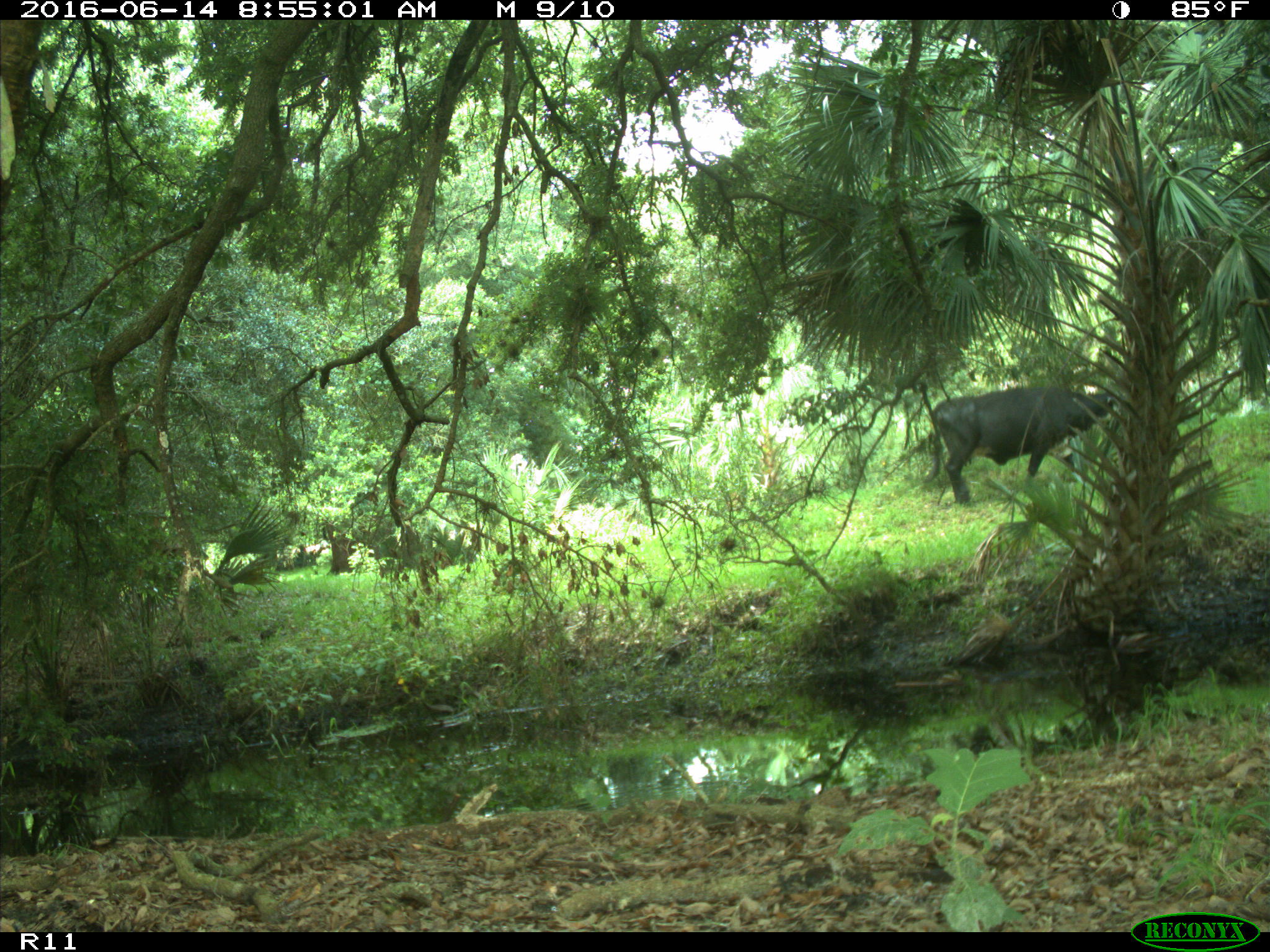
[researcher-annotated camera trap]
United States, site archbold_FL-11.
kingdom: Animalia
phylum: Chordata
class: Mammalia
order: Artiodactyla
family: Bovidae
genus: Bos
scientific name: Bos taurus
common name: domestic cow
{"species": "Bos taurus (domestic cow)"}